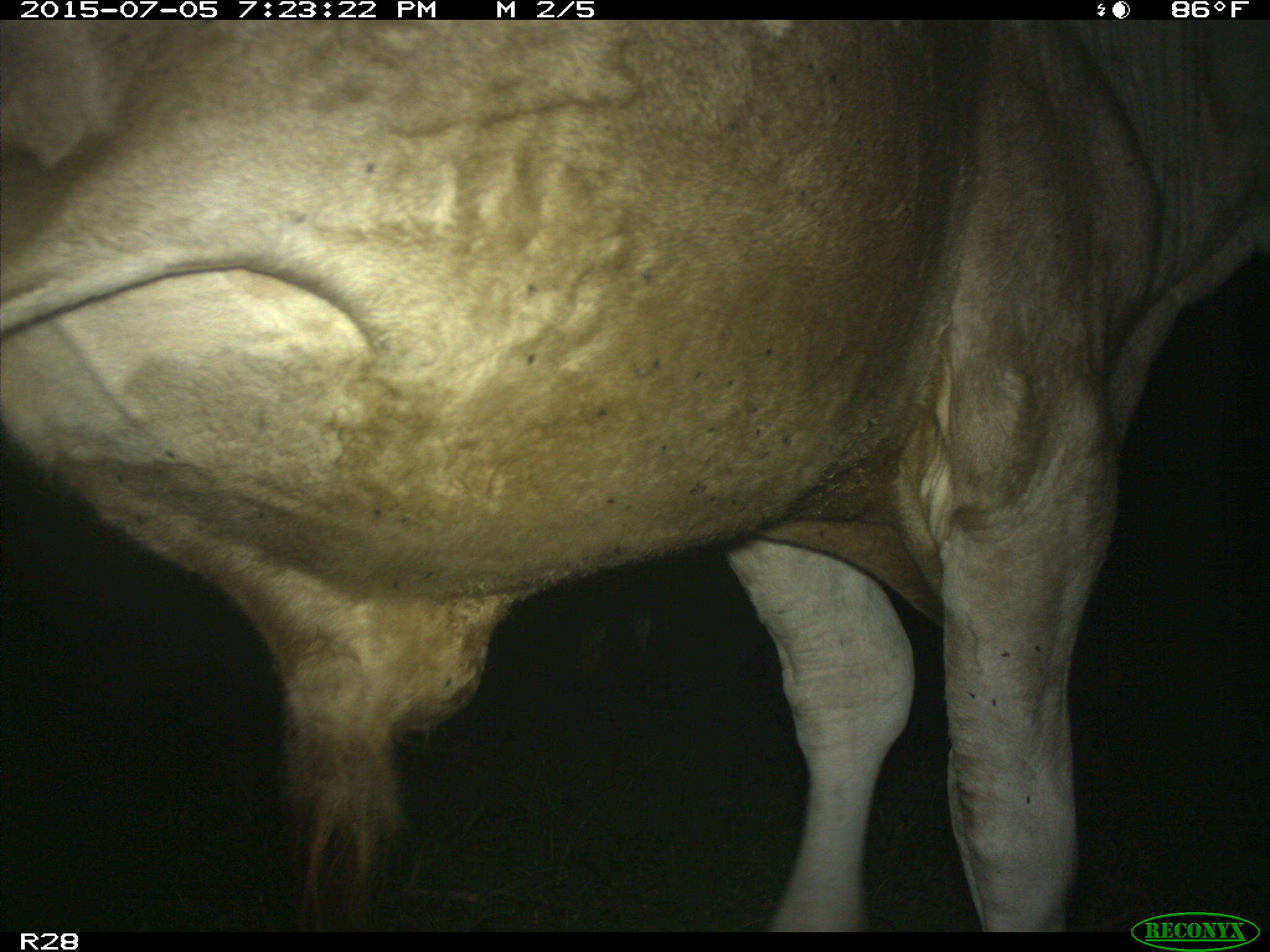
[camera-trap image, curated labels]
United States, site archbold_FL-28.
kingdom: Animalia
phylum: Chordata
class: Mammalia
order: Artiodactyla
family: Bovidae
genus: Bos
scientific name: Bos taurus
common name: domestic cow